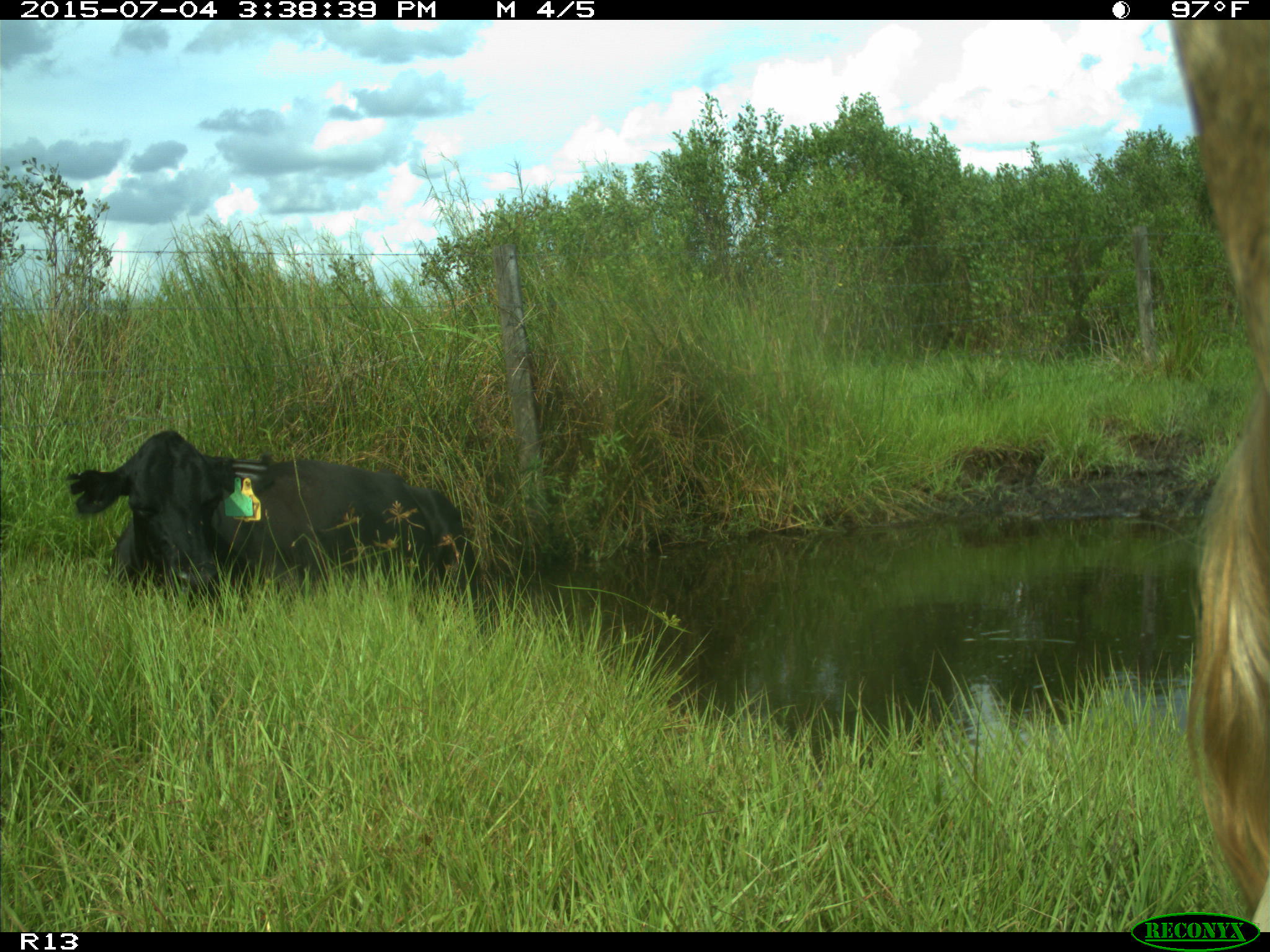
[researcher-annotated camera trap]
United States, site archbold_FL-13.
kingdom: Animalia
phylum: Chordata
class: Mammalia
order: Artiodactyla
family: Bovidae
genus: Bos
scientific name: Bos taurus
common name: domestic cow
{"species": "Bos taurus (domestic cow)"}